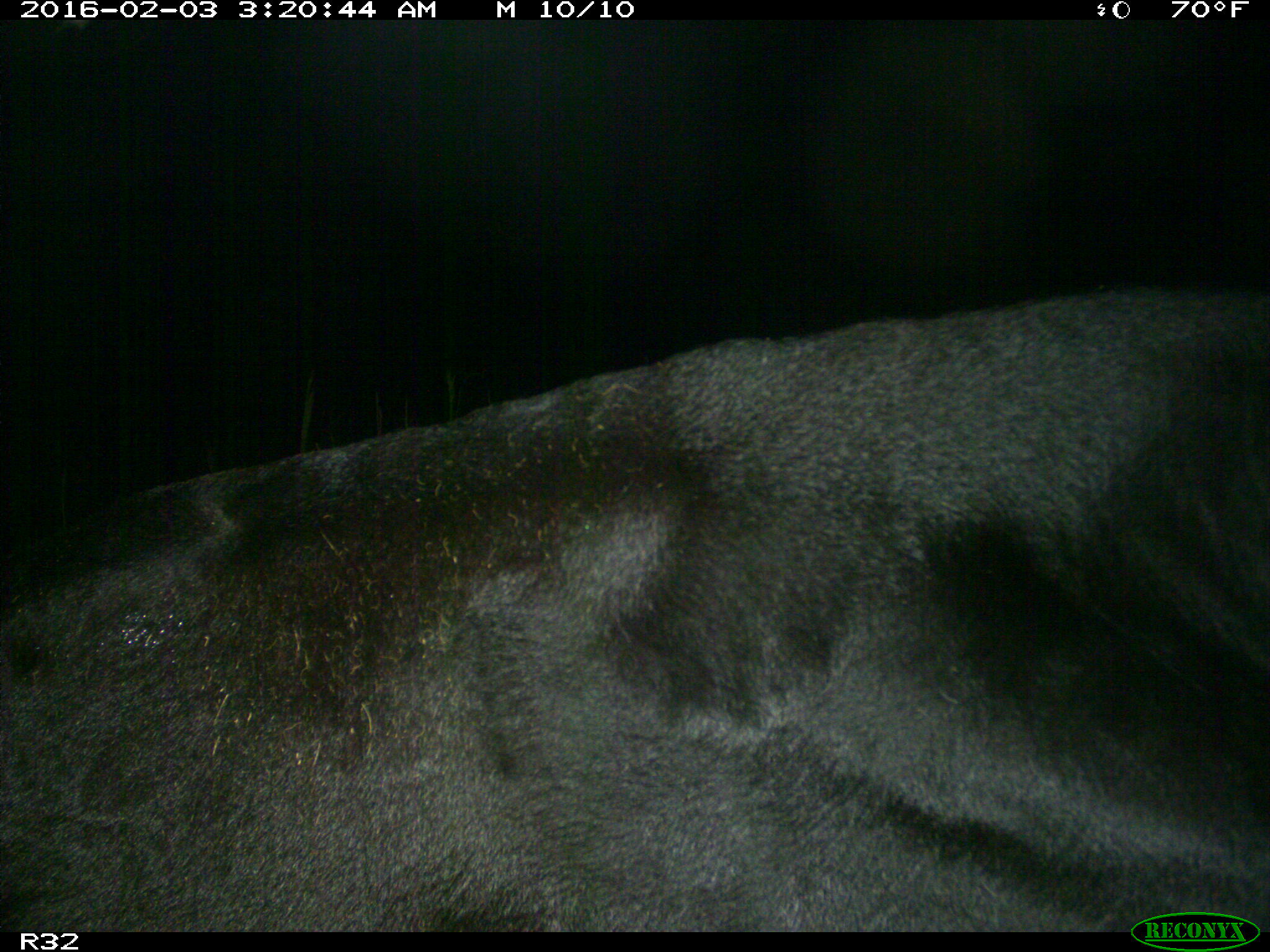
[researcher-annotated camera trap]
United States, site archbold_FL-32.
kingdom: Animalia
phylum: Chordata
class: Mammalia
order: Artiodactyla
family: Bovidae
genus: Bos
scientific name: Bos taurus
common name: domestic cow